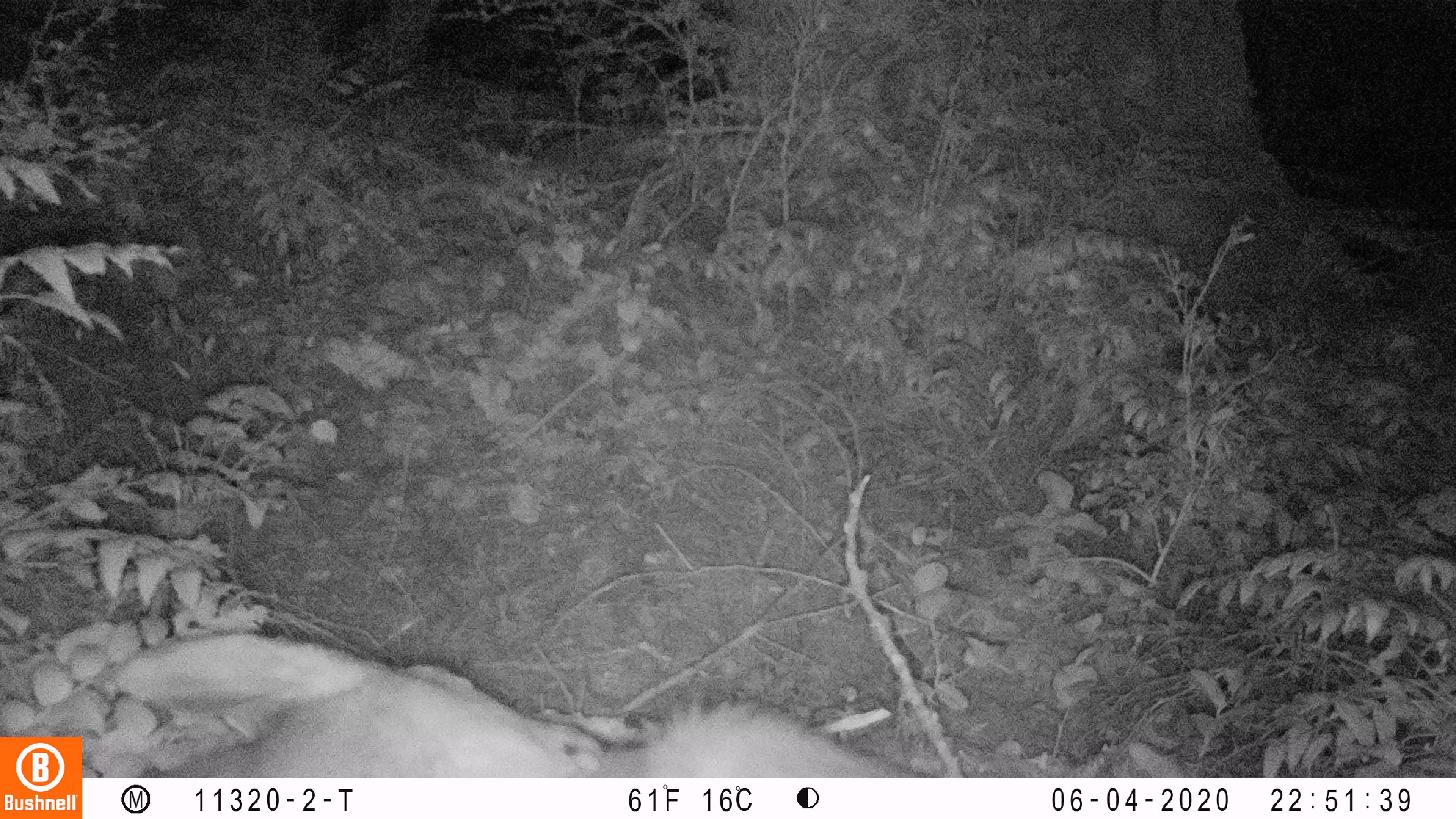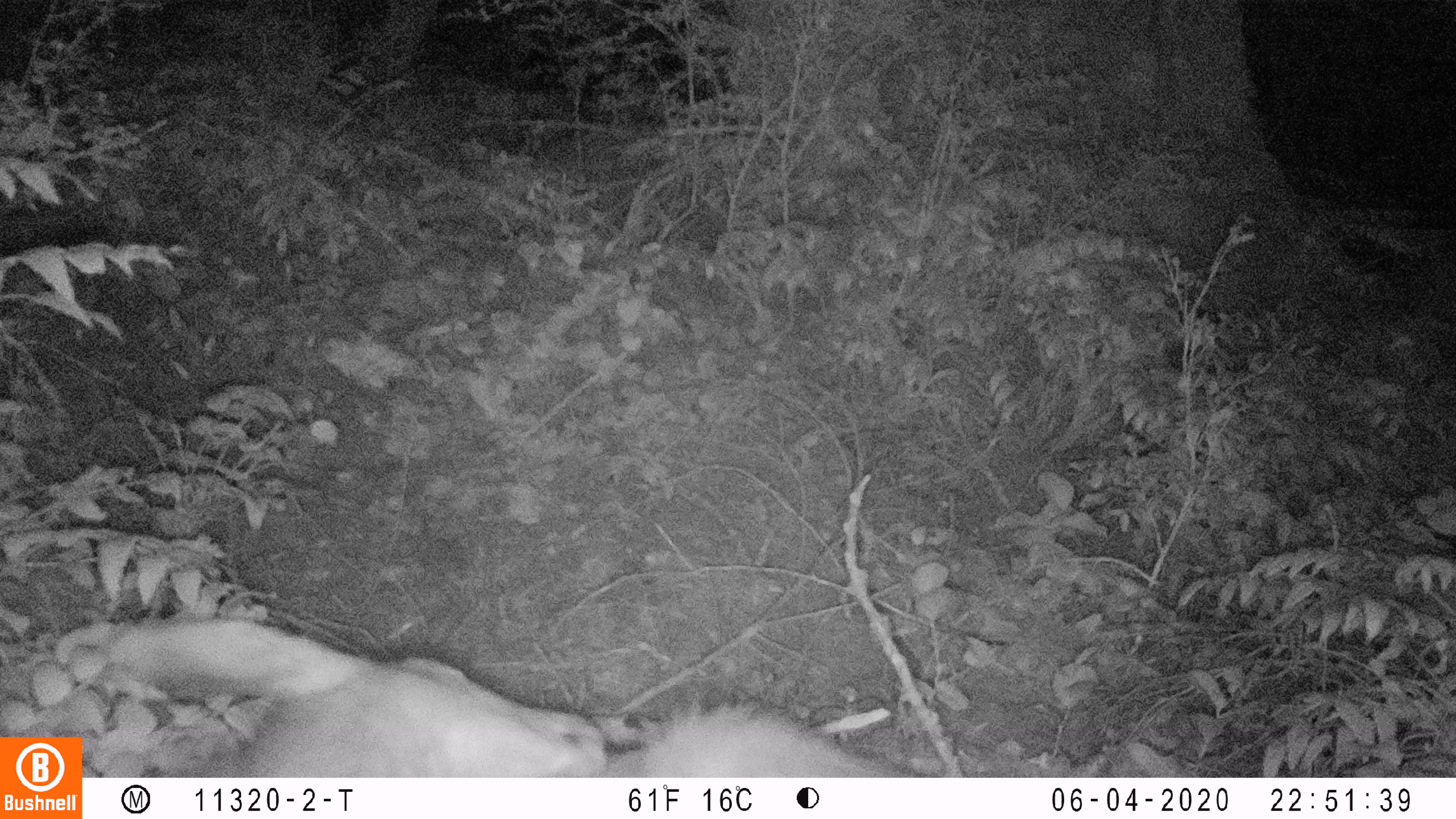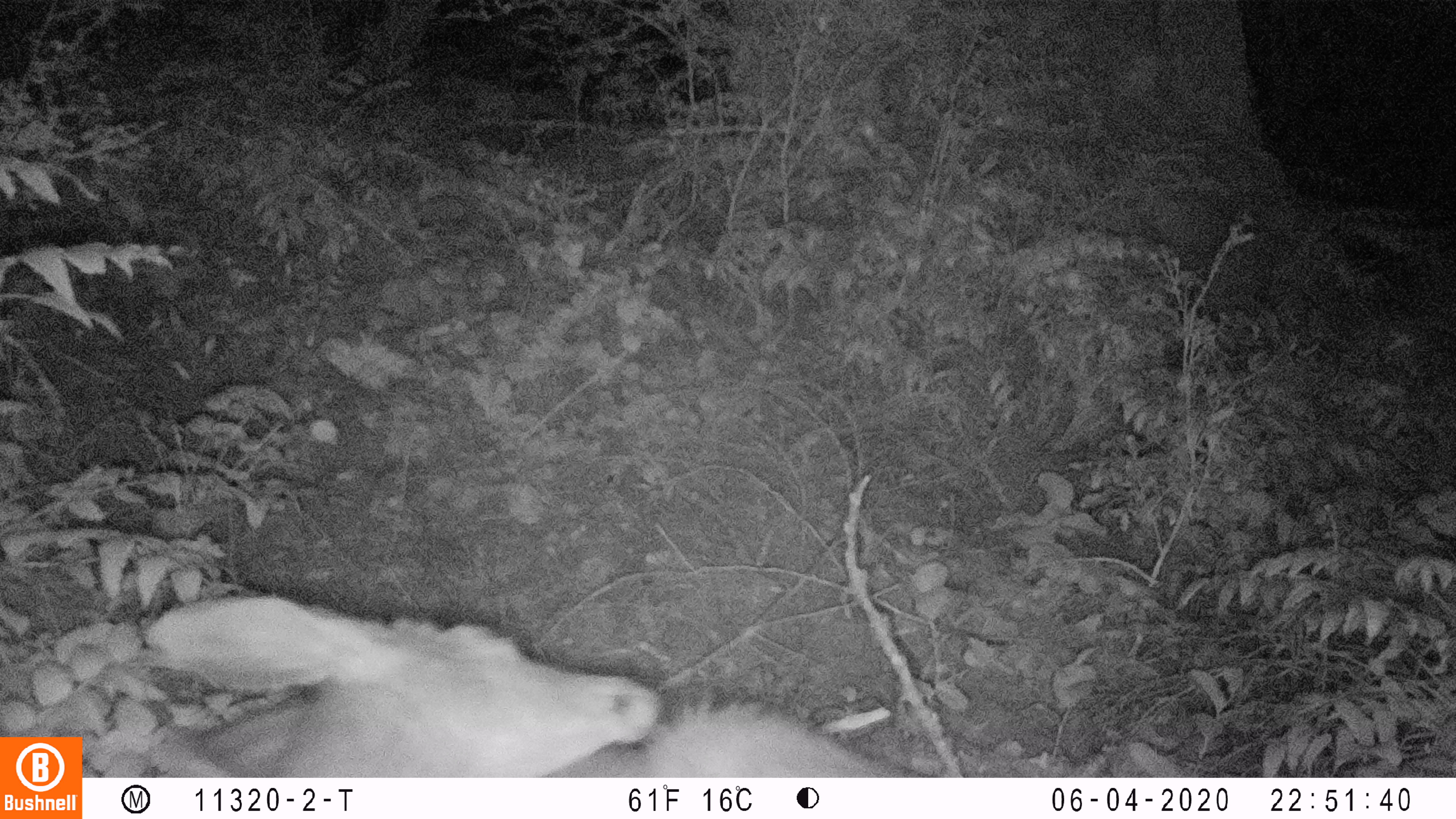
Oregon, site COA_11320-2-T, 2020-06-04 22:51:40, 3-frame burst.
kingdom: Animalia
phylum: Chordata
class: Mammalia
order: Artiodactyla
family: Cervidae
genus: Odocoileus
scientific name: Odocoileus hemionus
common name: black-tailed deer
Black-tailed deer (Odocoileus hemionus).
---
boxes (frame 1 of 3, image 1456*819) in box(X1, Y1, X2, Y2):
black-tailed deer: box(105, 615, 897, 770)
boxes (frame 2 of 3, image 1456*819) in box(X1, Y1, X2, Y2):
black-tailed deer: box(93, 607, 916, 770)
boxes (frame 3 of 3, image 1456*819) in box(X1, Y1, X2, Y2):
black-tailed deer: box(127, 584, 909, 768)